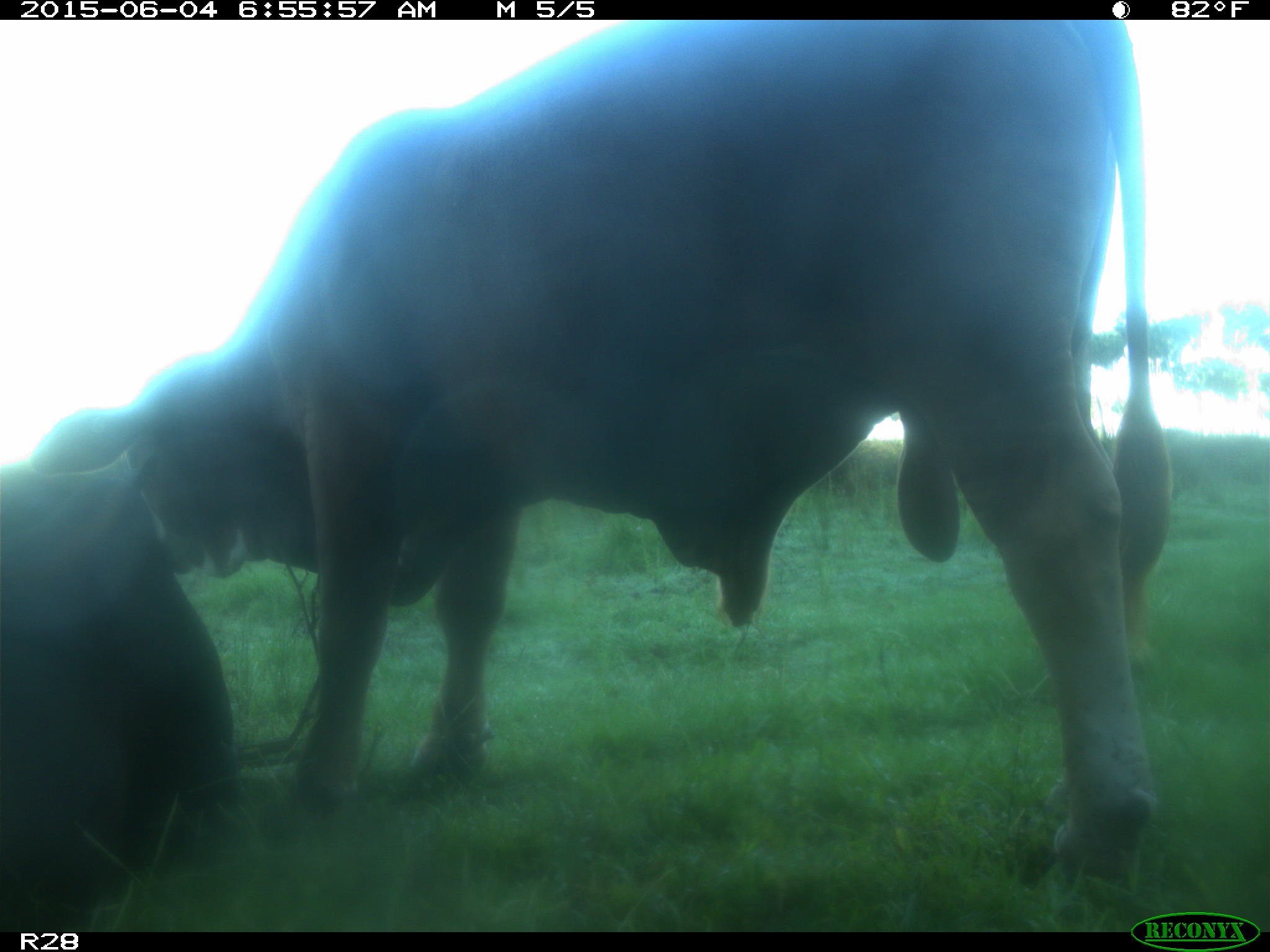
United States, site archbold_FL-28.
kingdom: Animalia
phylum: Chordata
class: Mammalia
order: Artiodactyla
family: Bovidae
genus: Bos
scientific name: Bos taurus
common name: domestic cow